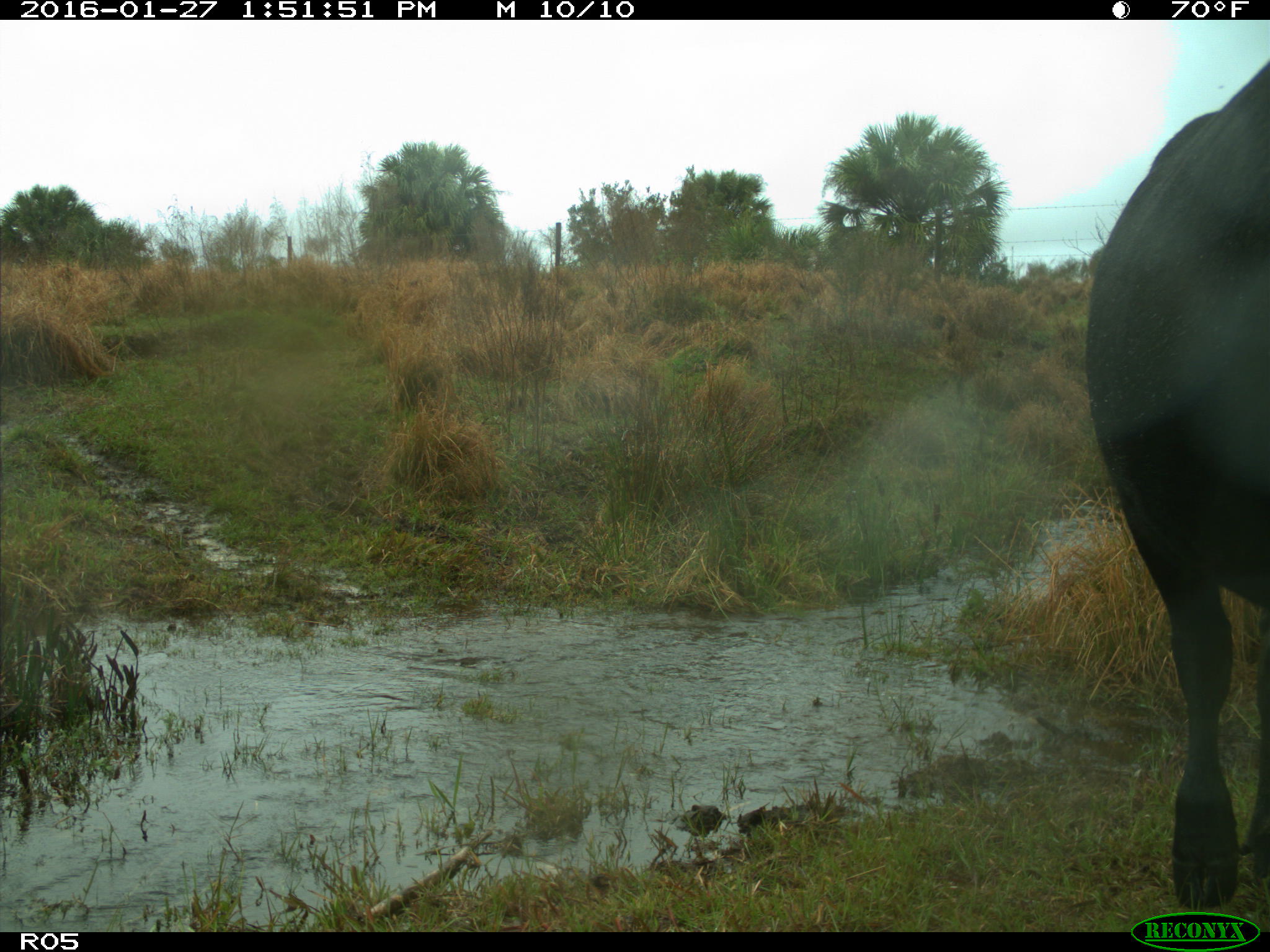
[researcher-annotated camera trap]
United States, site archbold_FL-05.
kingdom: Animalia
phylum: Chordata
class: Mammalia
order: Artiodactyla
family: Bovidae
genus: Bos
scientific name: Bos taurus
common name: domestic cow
Bos taurus (domestic cow).